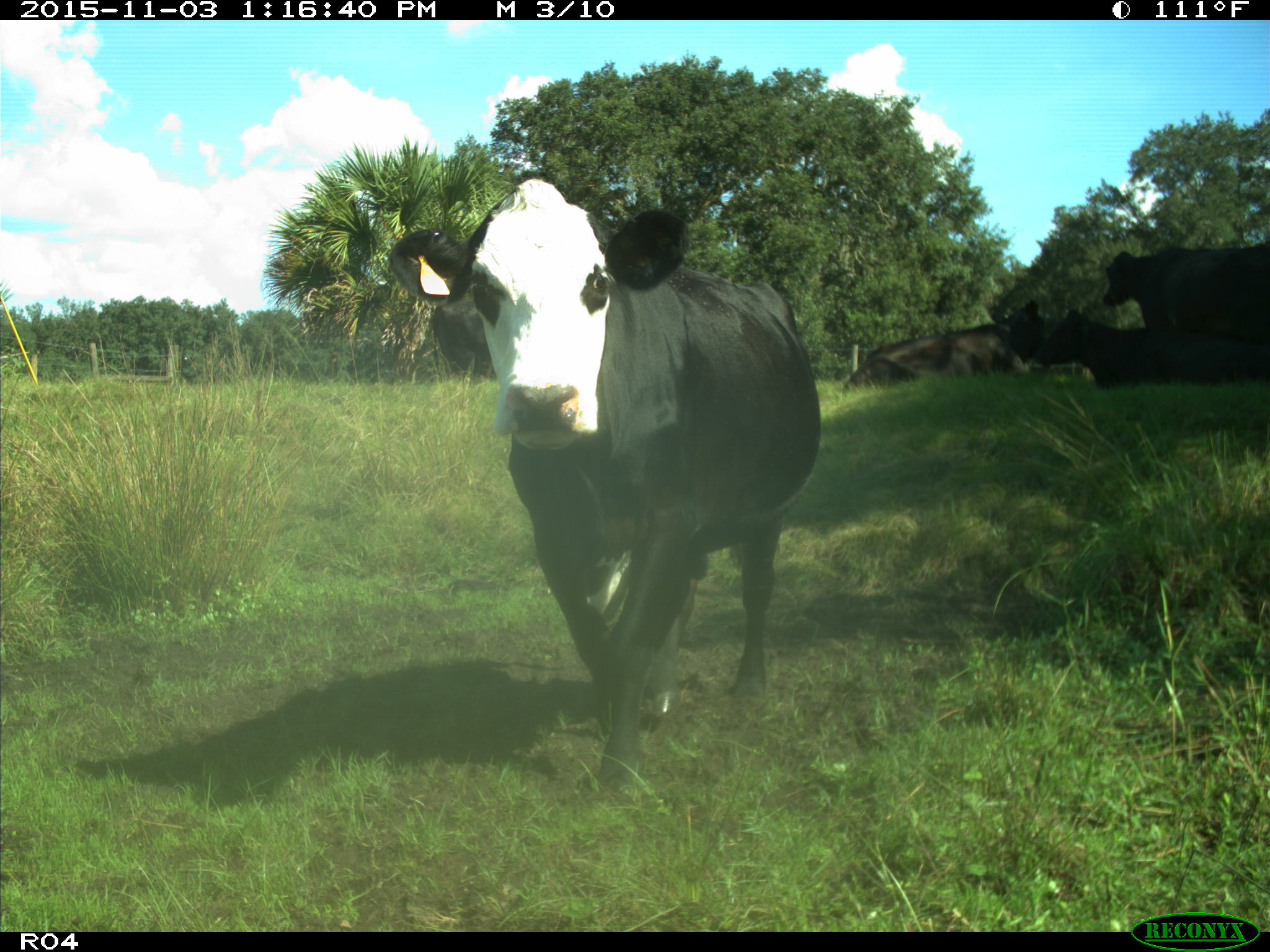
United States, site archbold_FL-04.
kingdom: Animalia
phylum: Chordata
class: Mammalia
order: Artiodactyla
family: Bovidae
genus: Bos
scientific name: Bos taurus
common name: domestic cow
Bos taurus (domestic cow).